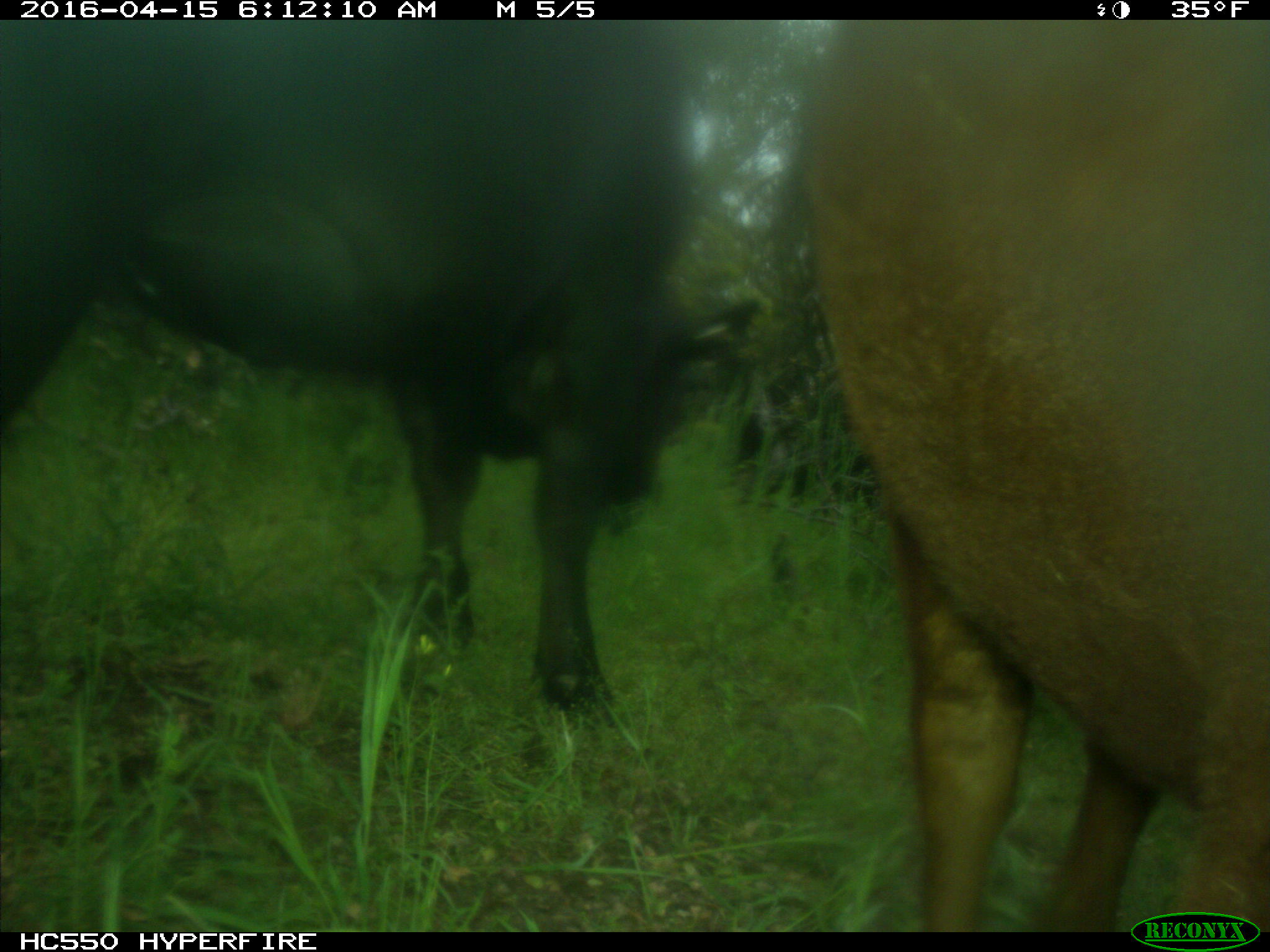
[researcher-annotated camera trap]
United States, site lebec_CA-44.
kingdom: Animalia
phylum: Chordata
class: Mammalia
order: Artiodactyla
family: Bovidae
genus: Bos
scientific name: Bos taurus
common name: domestic cow